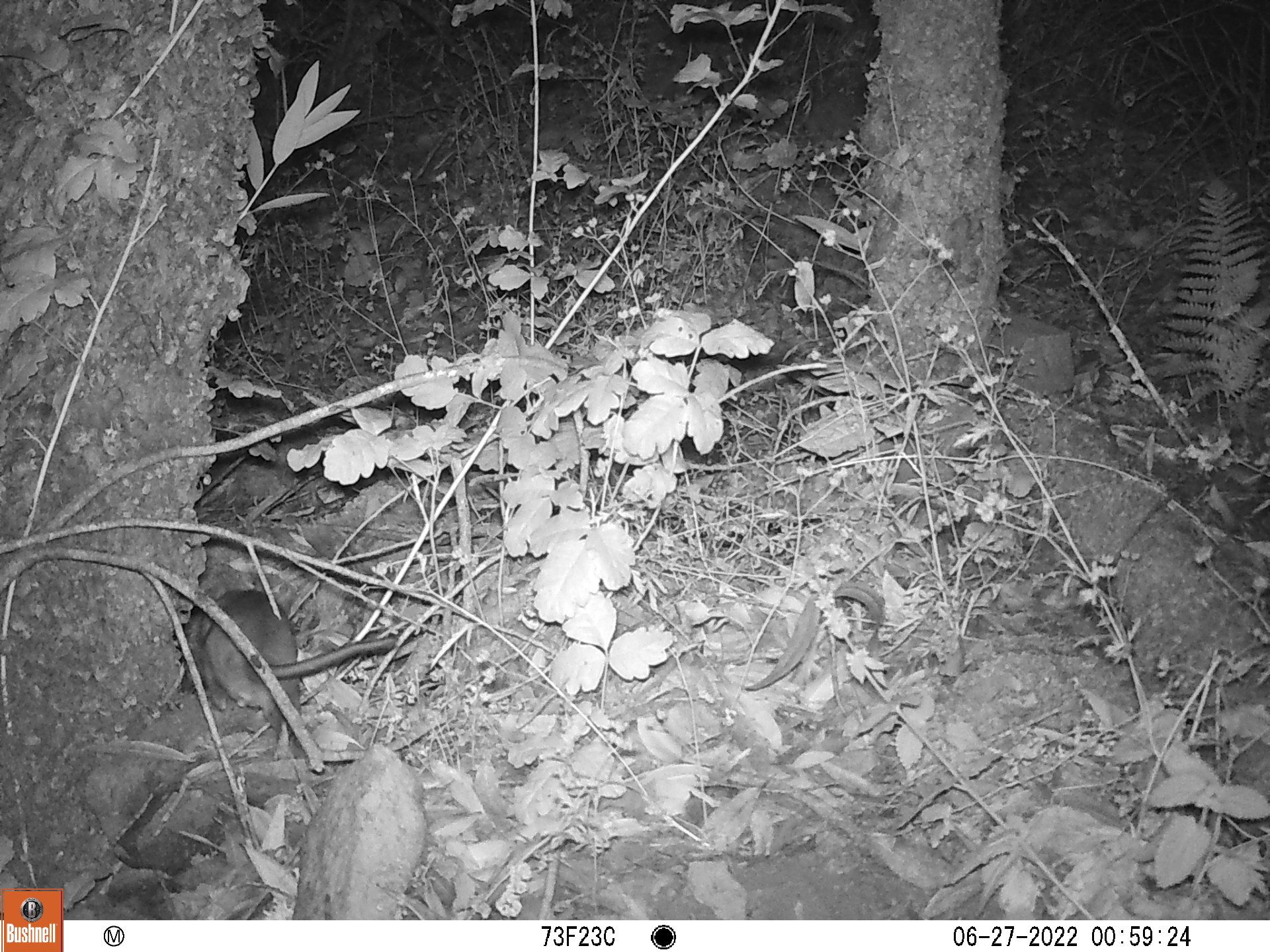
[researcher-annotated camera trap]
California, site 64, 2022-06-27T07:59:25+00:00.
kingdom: Animalia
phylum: Chordata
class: Mammalia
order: Rodentia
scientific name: Rodentia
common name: mouse or rat